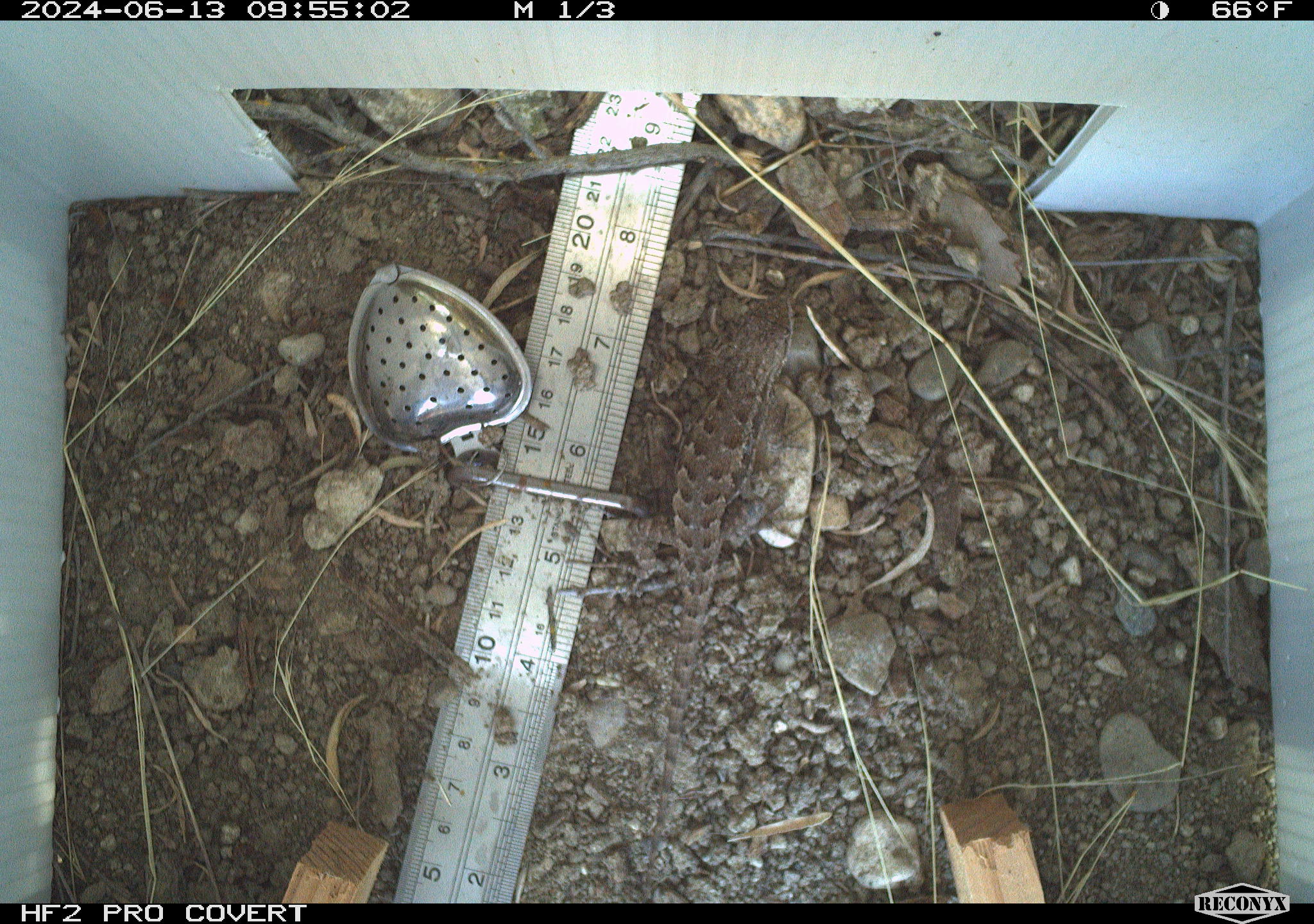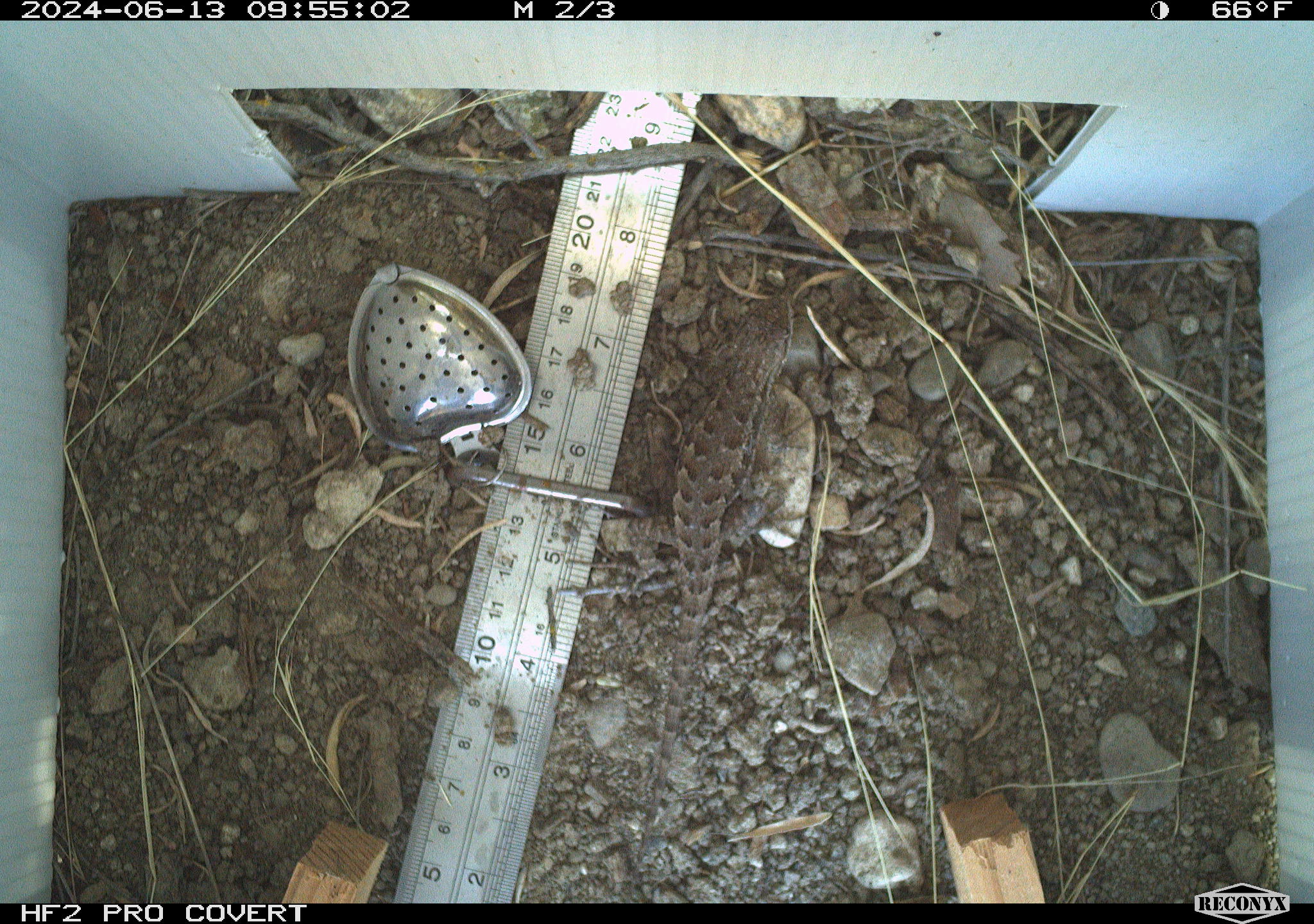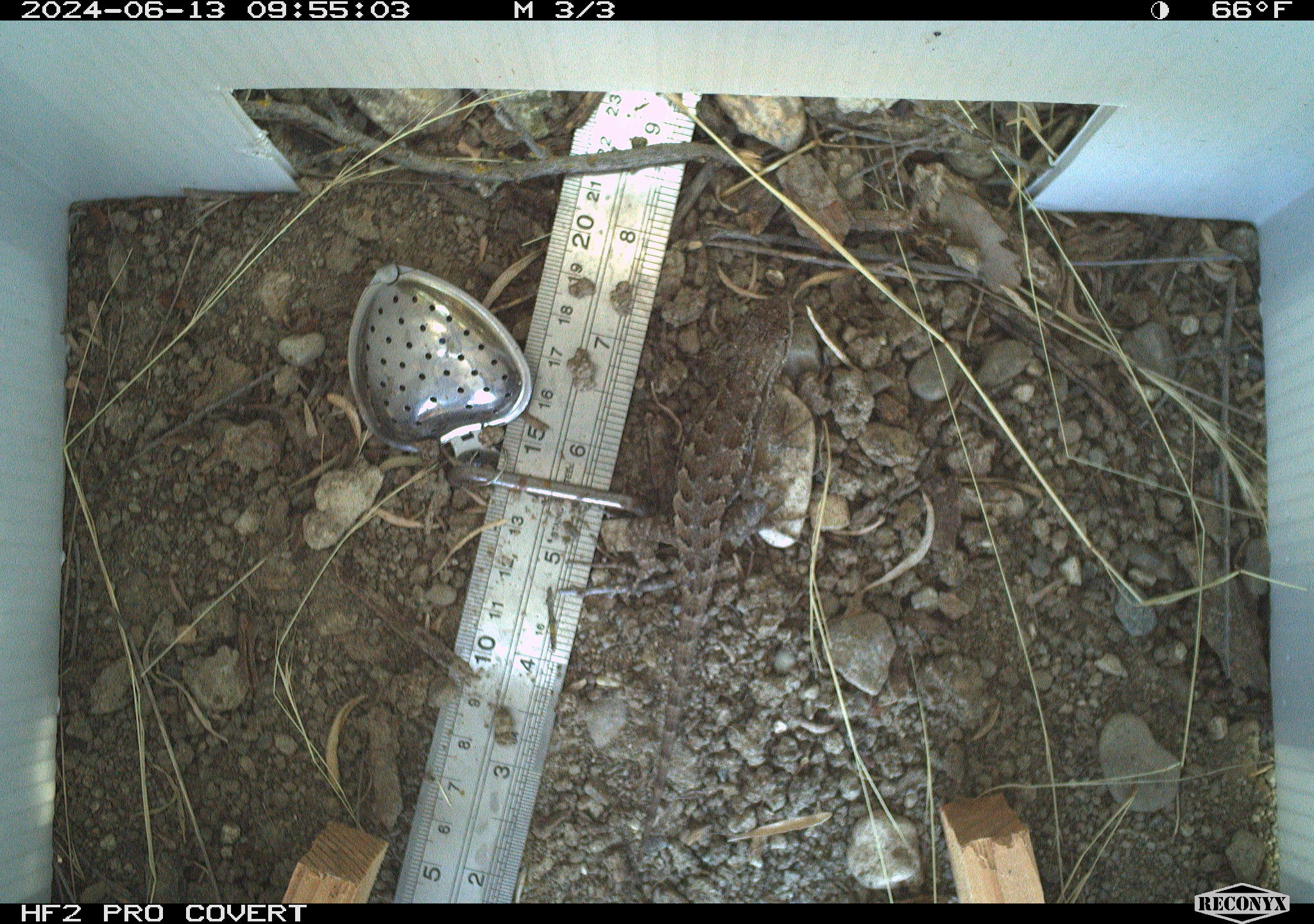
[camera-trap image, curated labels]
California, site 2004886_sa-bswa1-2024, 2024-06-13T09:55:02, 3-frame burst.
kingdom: Animalia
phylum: Chordata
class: Reptilia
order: Squamata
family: Phrynosomatidae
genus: Sceloporus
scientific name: Sceloporus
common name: spiny lizards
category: sceloporus species